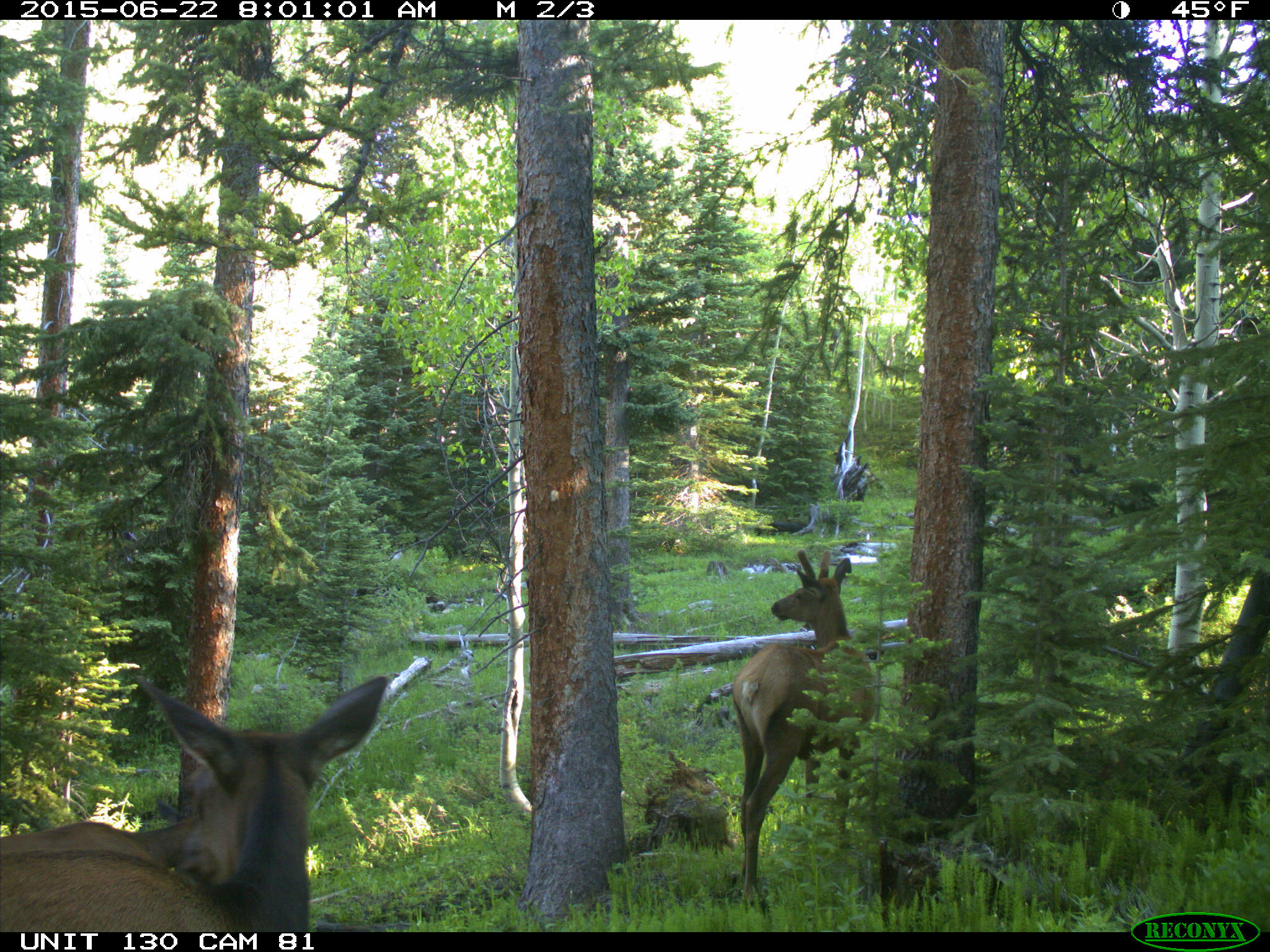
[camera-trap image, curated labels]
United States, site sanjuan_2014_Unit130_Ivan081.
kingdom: Animalia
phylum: Chordata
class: Mammalia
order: Artiodactyla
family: Cervidae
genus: Cervus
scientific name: Cervus elaphus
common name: red deer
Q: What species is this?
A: Cervus elaphus (red deer).